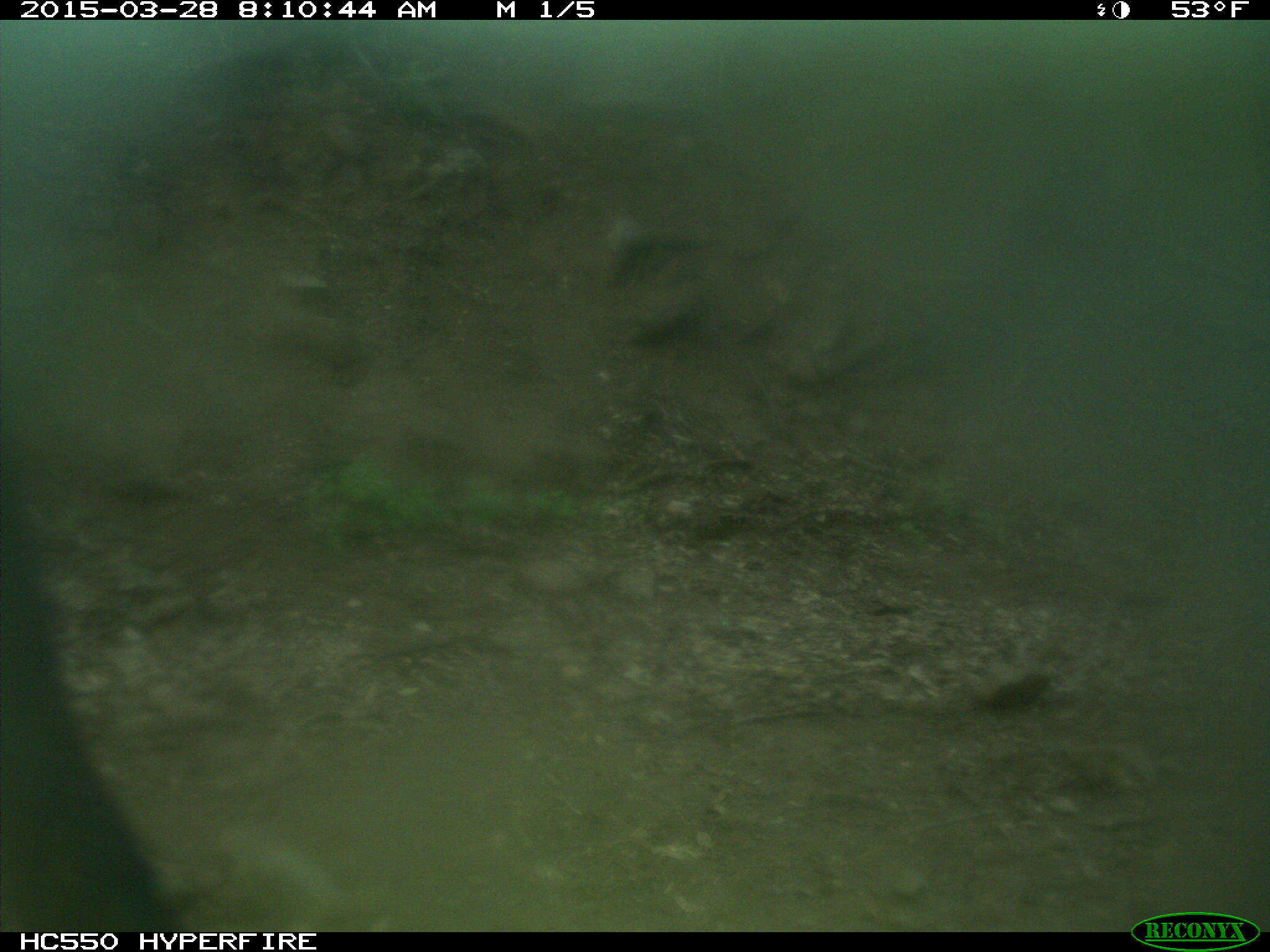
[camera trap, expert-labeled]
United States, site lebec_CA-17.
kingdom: Animalia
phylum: Chordata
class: Mammalia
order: Artiodactyla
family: Bovidae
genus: Bos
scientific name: Bos taurus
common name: domestic cow